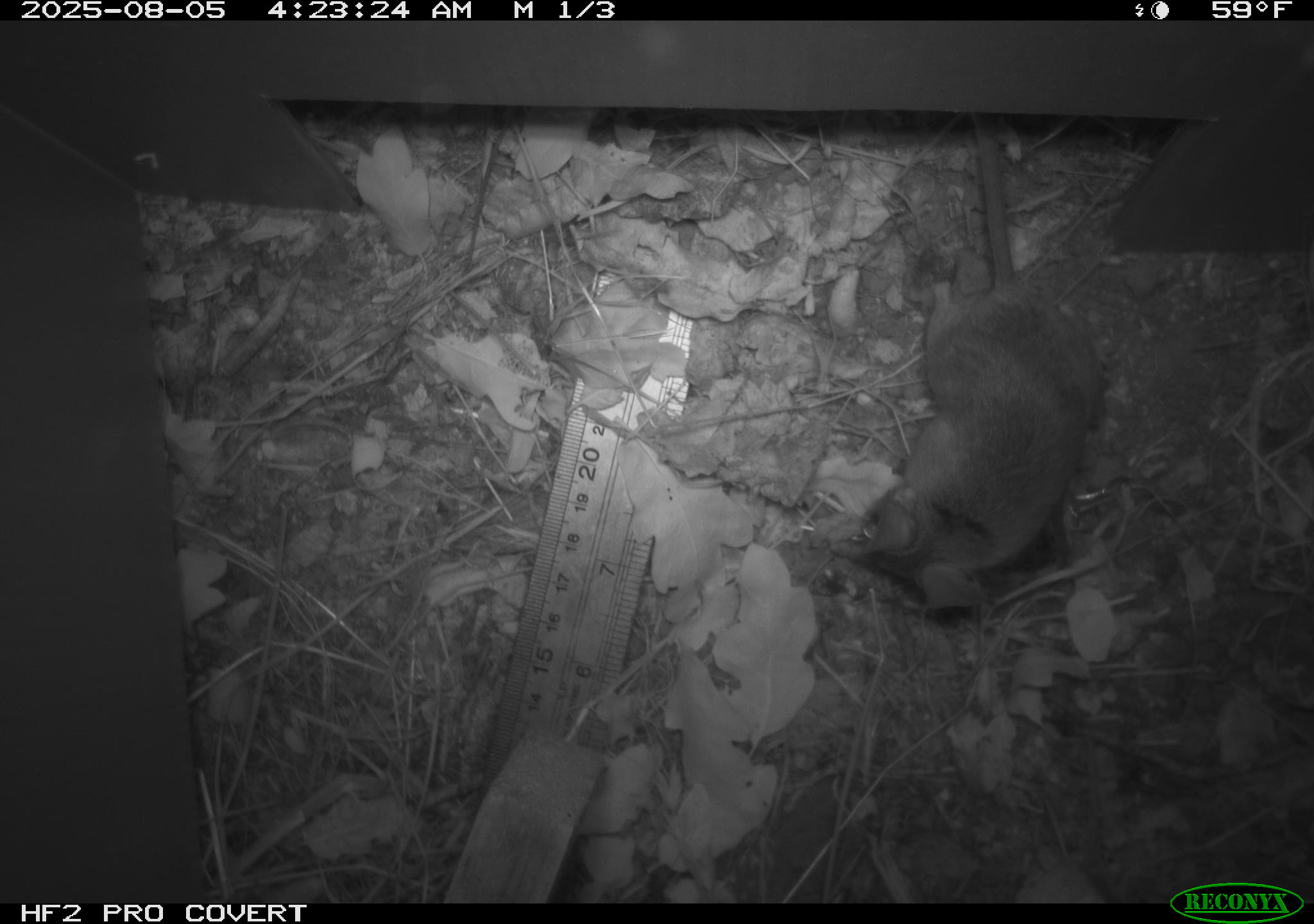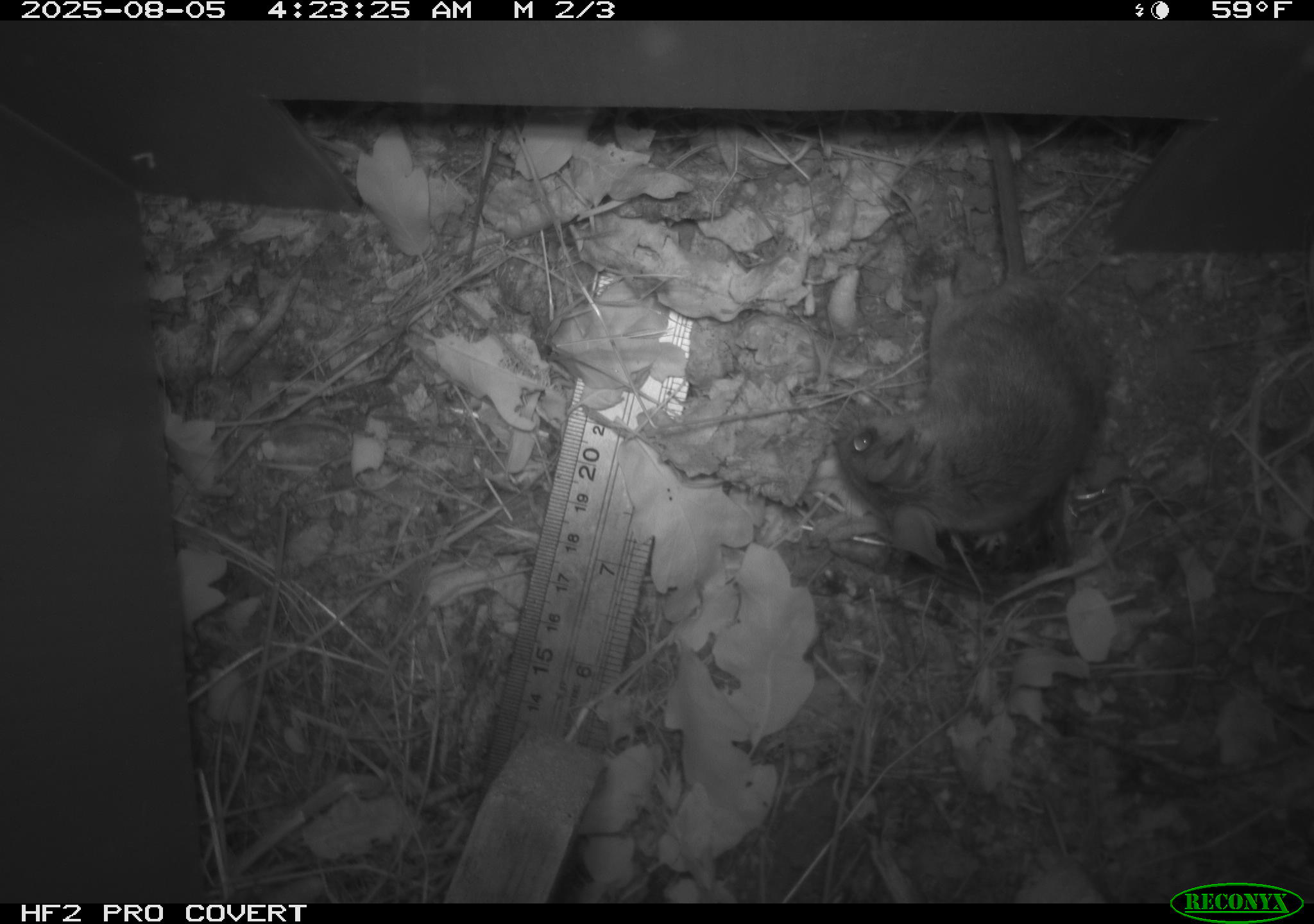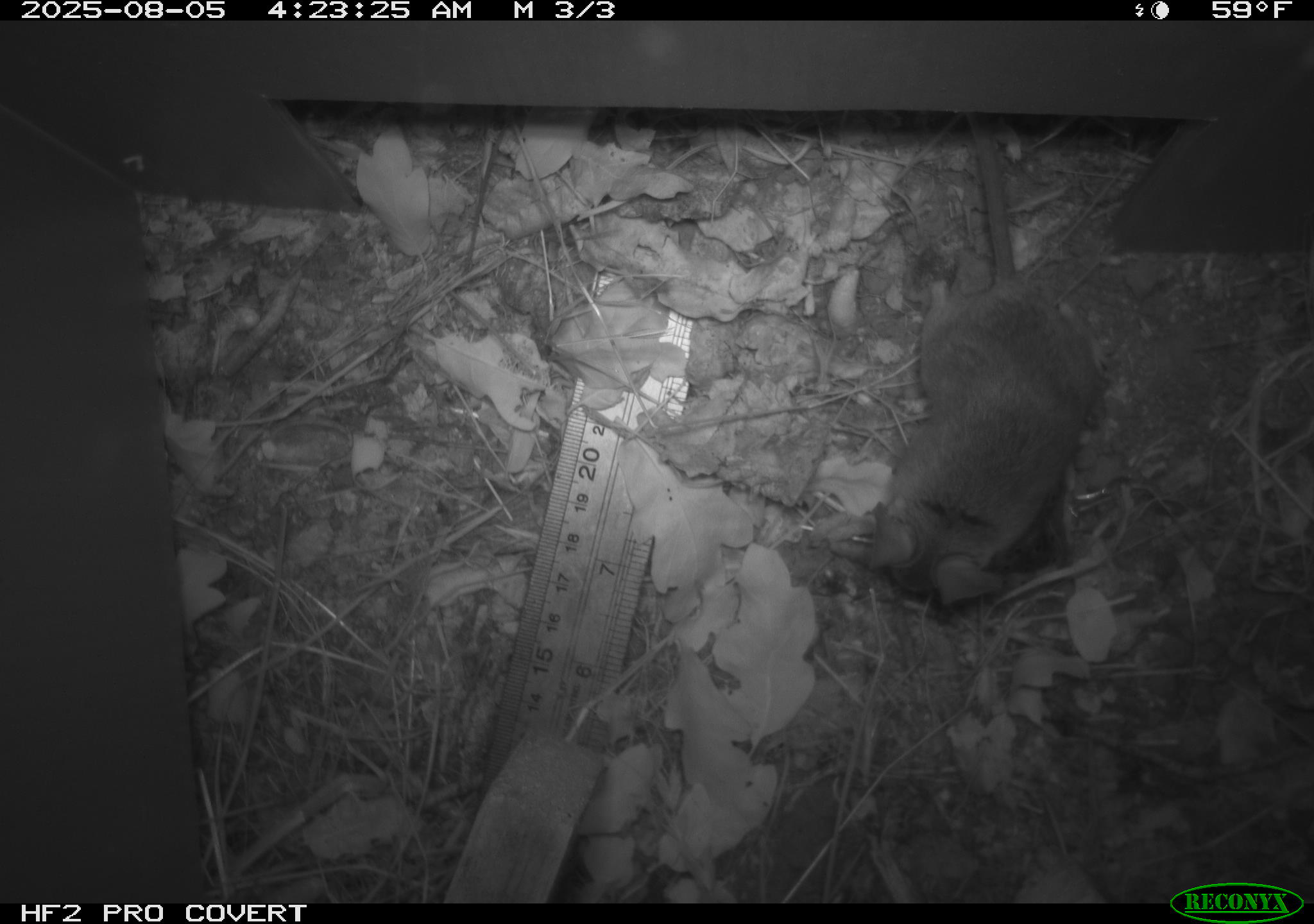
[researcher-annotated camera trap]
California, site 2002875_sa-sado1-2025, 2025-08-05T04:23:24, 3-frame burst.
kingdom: Animalia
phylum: Chordata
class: Mammalia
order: Rodentia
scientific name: Rodentia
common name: mouse species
Mouse species (Rodentia).